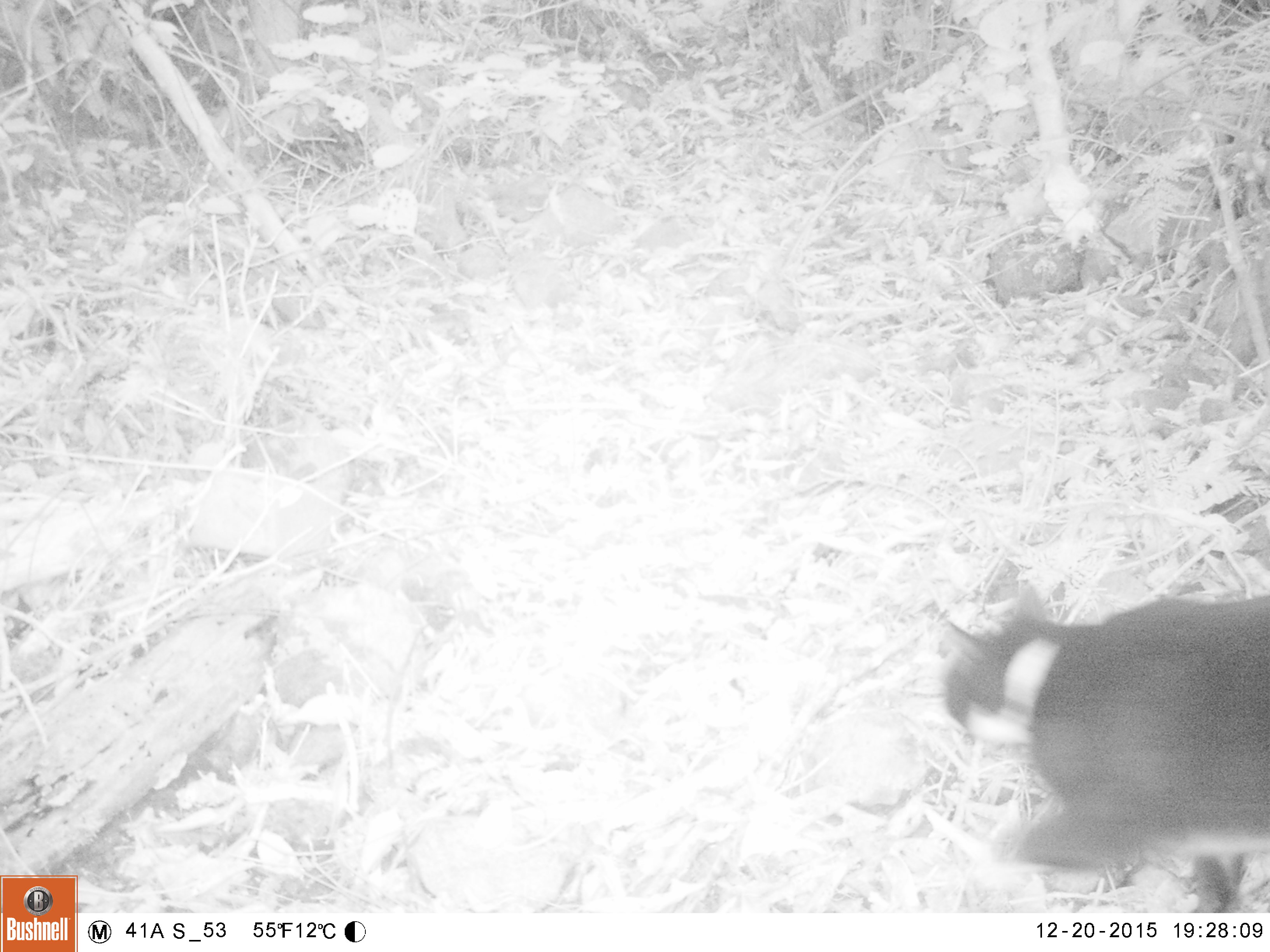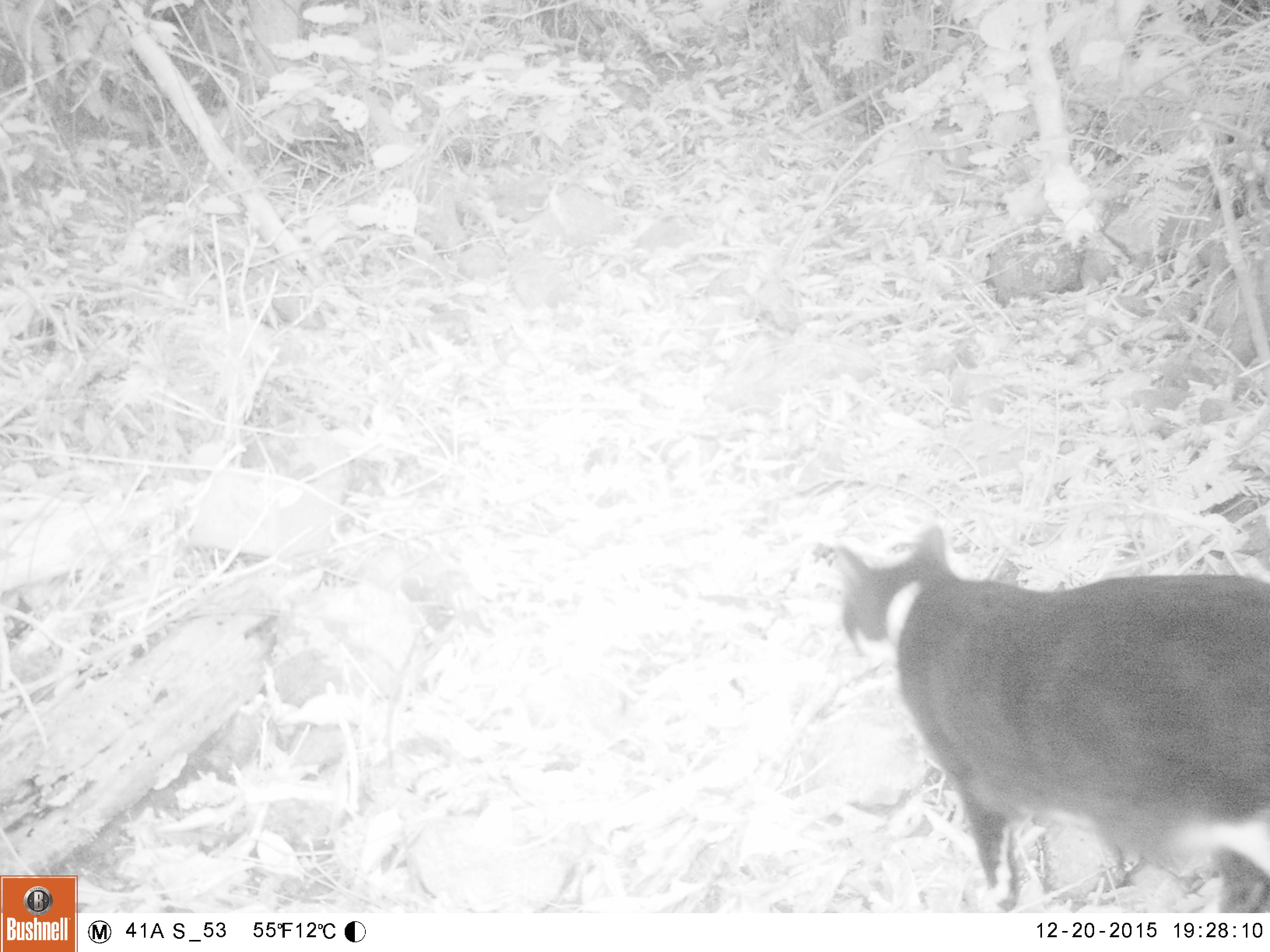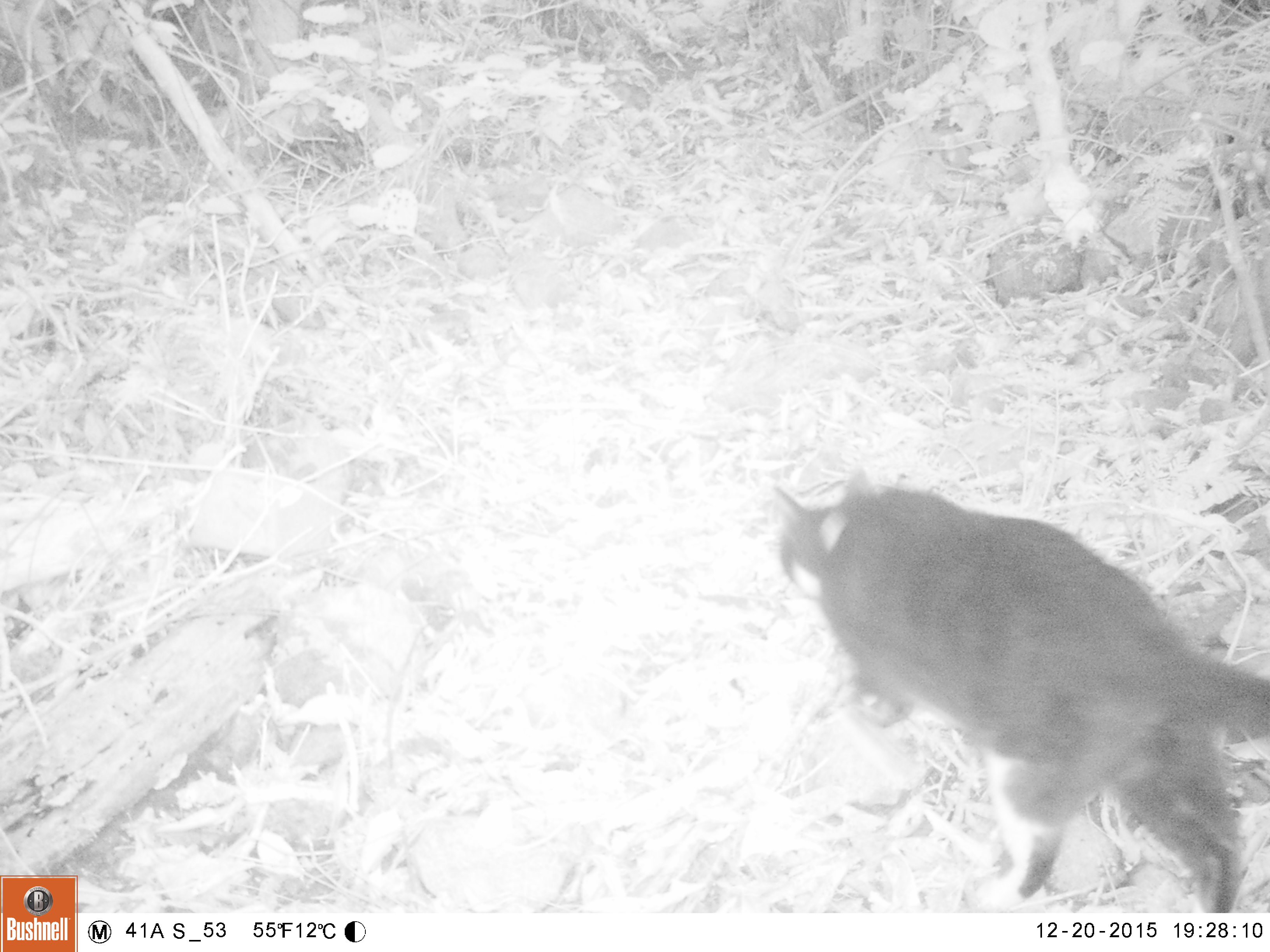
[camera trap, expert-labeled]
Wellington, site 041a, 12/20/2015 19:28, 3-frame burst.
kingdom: Animalia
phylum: Chordata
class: Mammalia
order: Carnivora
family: Felidae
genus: Felis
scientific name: Felis catus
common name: cat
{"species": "cat (Felis catus)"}